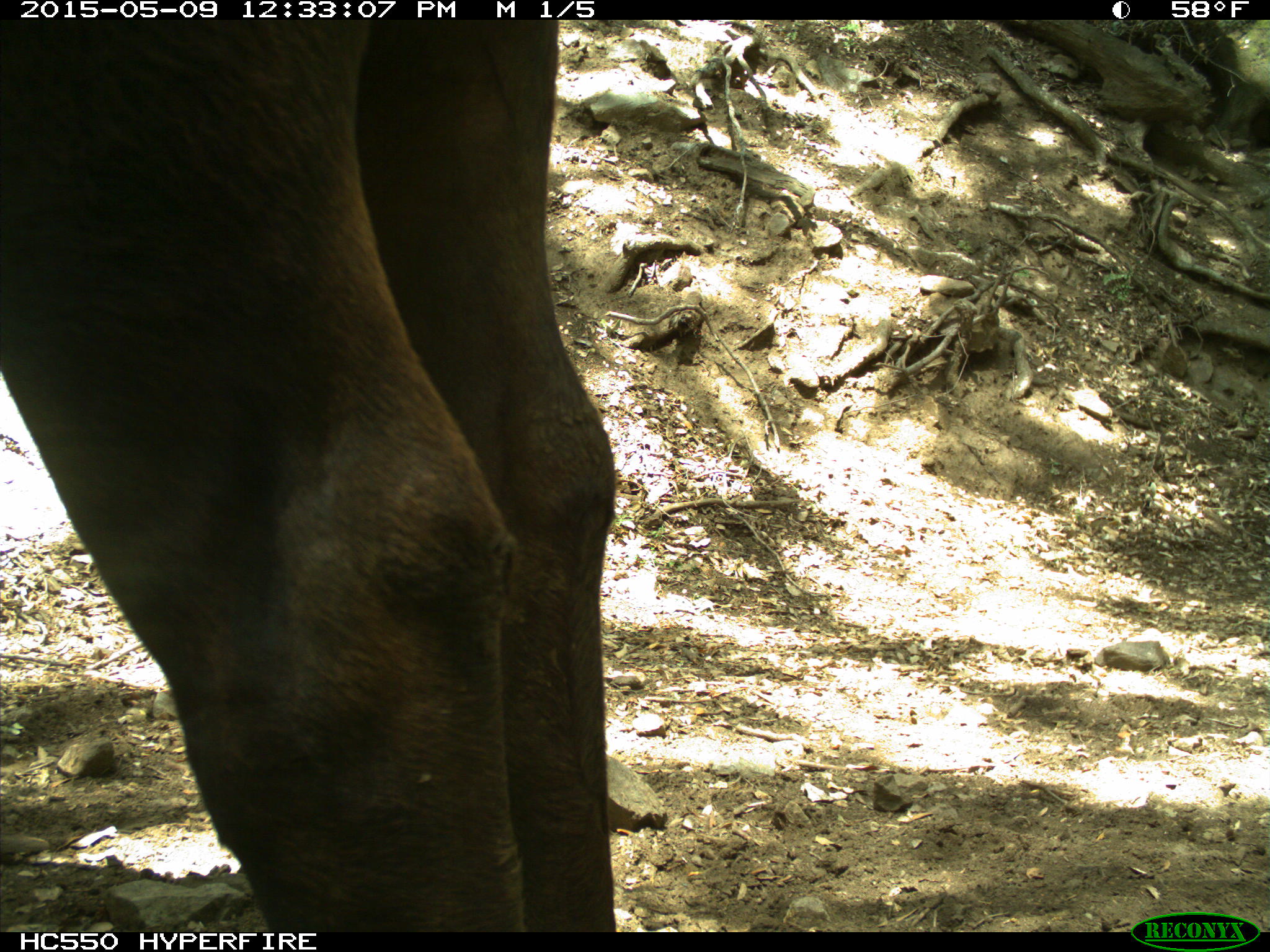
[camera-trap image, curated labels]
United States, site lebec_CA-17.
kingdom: Animalia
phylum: Chordata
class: Mammalia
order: Artiodactyla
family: Bovidae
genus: Bos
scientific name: Bos taurus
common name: domestic cow